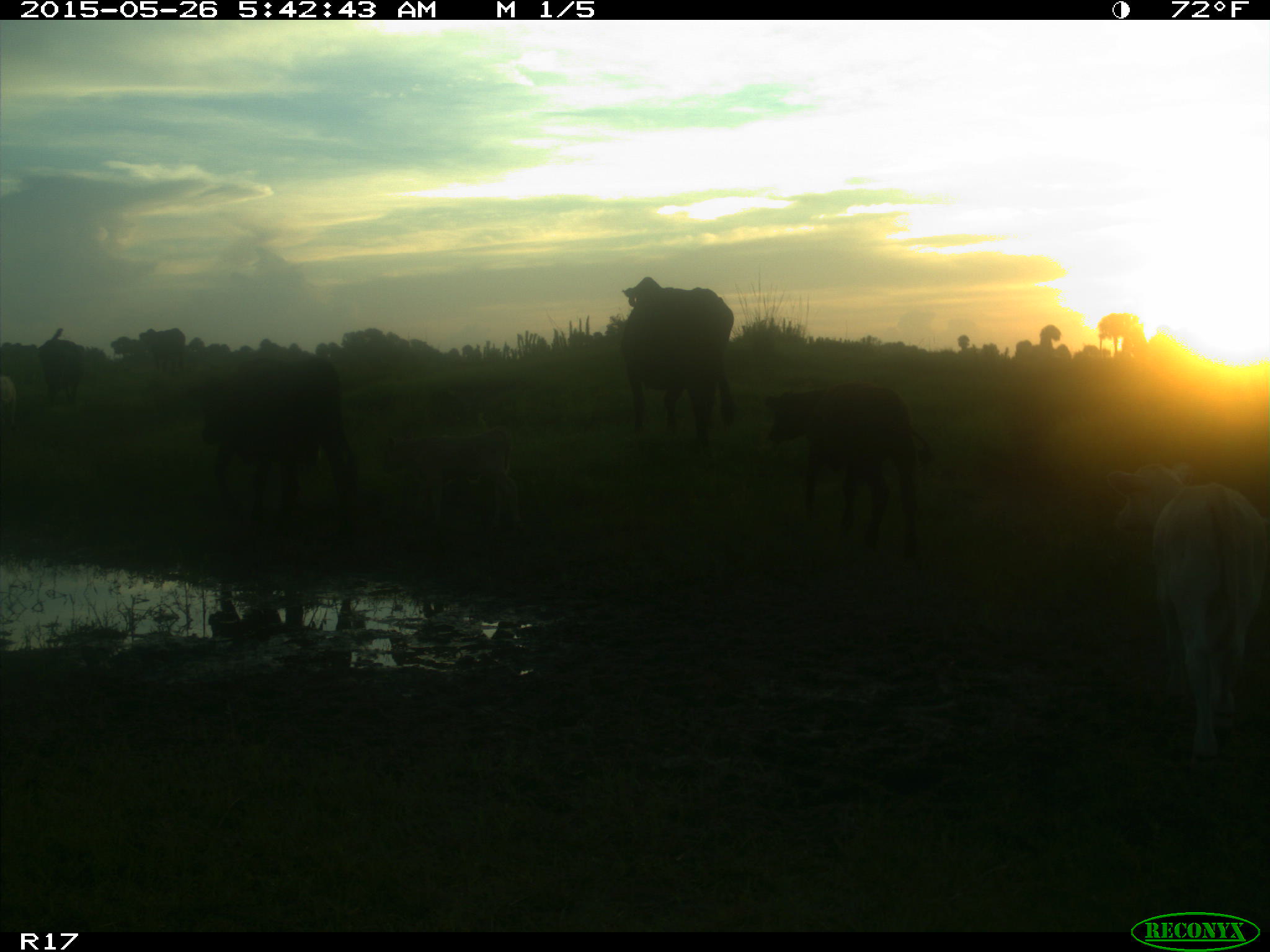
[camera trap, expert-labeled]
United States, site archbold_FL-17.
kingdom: Animalia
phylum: Chordata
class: Mammalia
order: Artiodactyla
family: Bovidae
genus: Bos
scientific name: Bos taurus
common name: domestic cow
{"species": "Bos taurus (domestic cow)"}